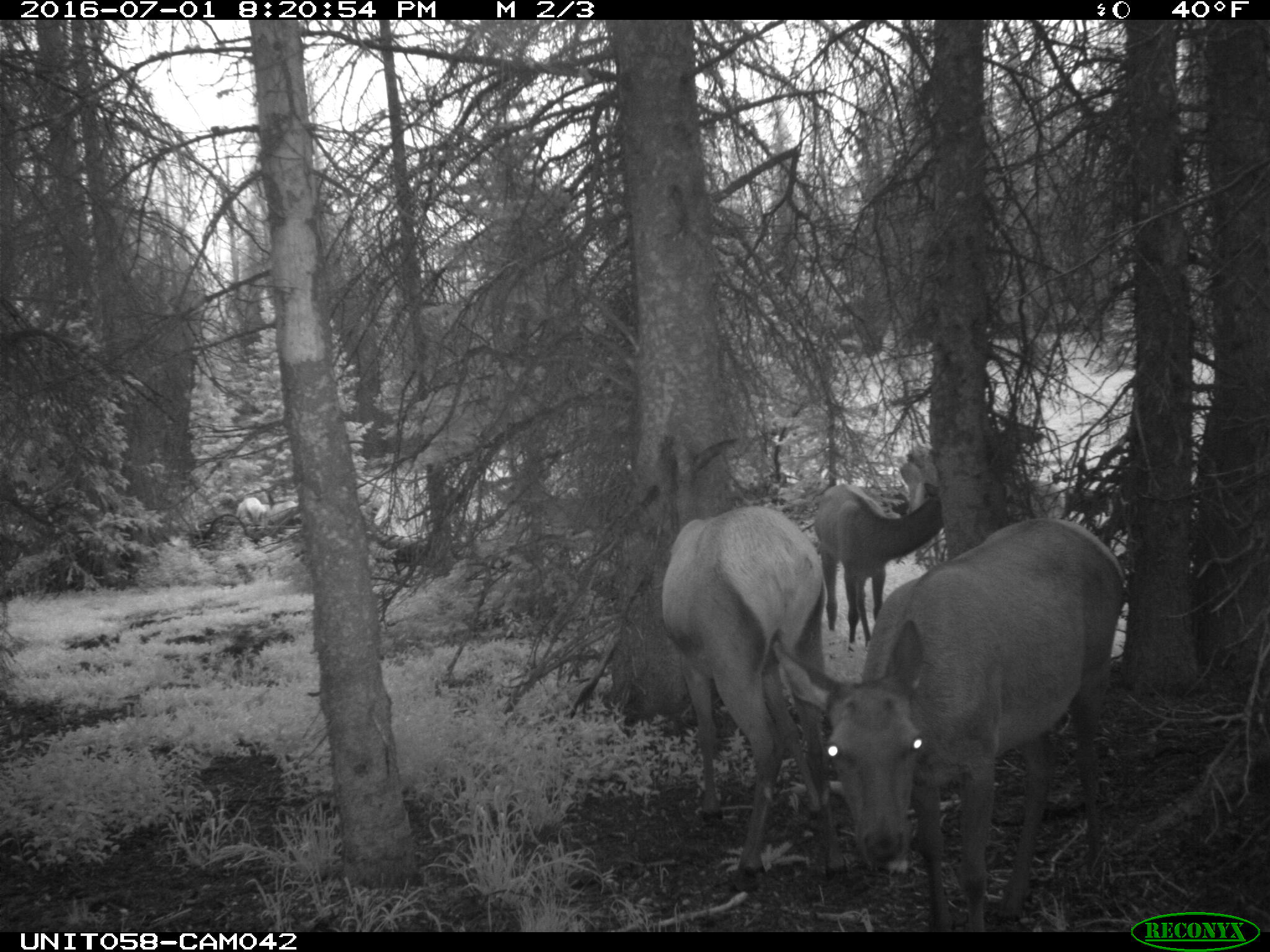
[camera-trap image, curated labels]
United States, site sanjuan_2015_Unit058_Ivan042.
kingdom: Animalia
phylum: Chordata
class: Mammalia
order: Artiodactyla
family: Cervidae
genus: Cervus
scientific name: Cervus elaphus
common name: red deer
Cervus elaphus (red deer).